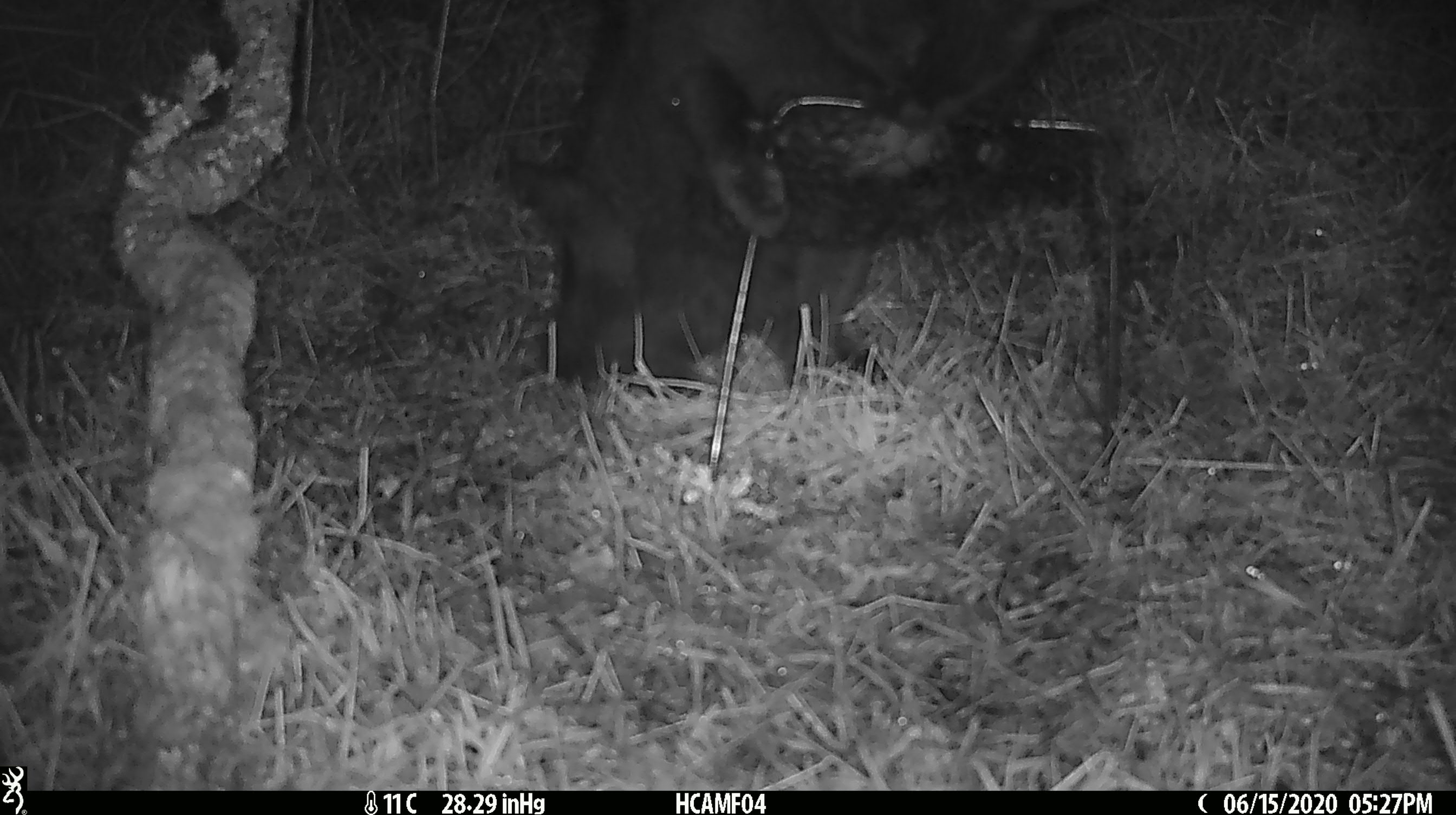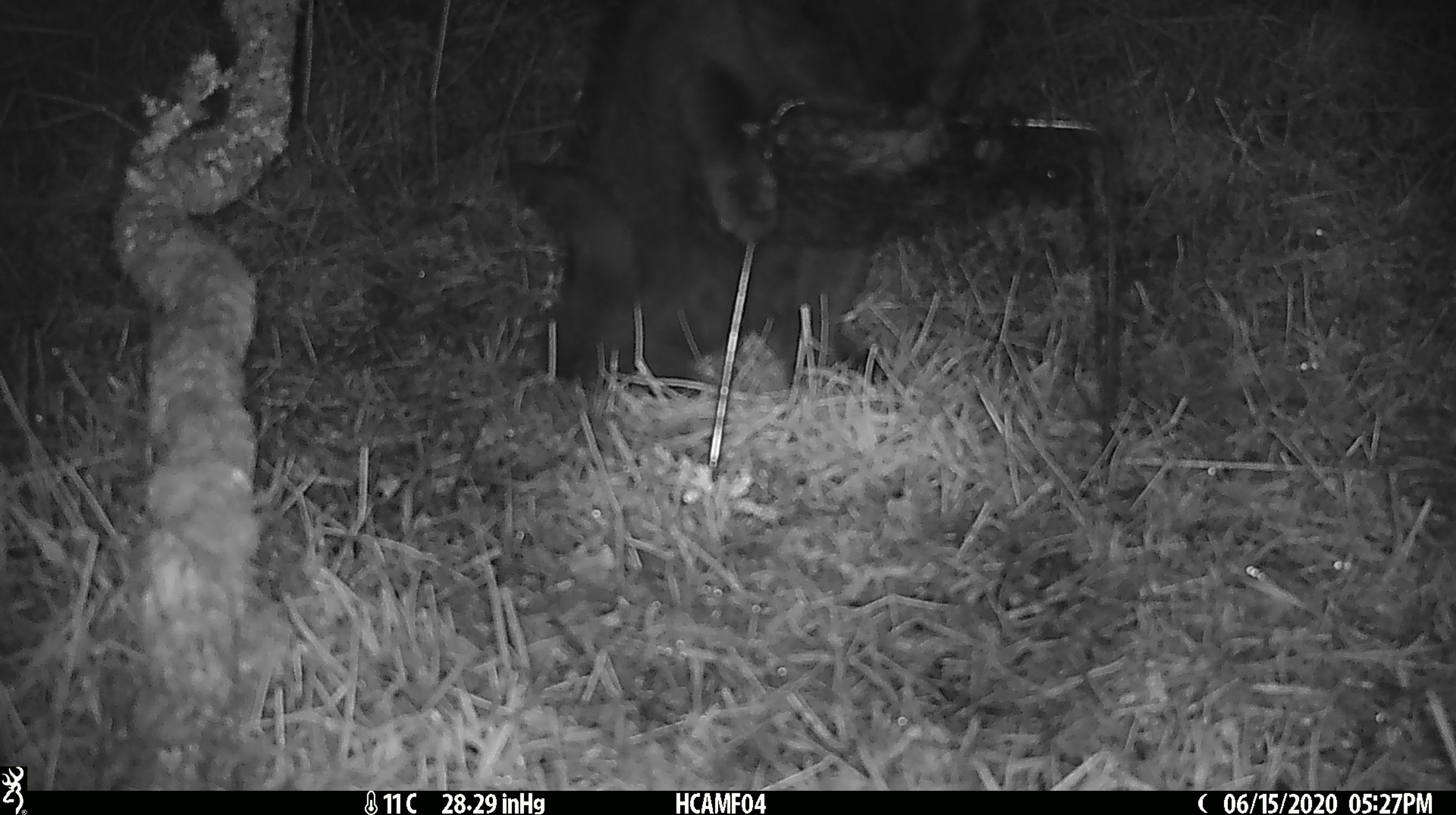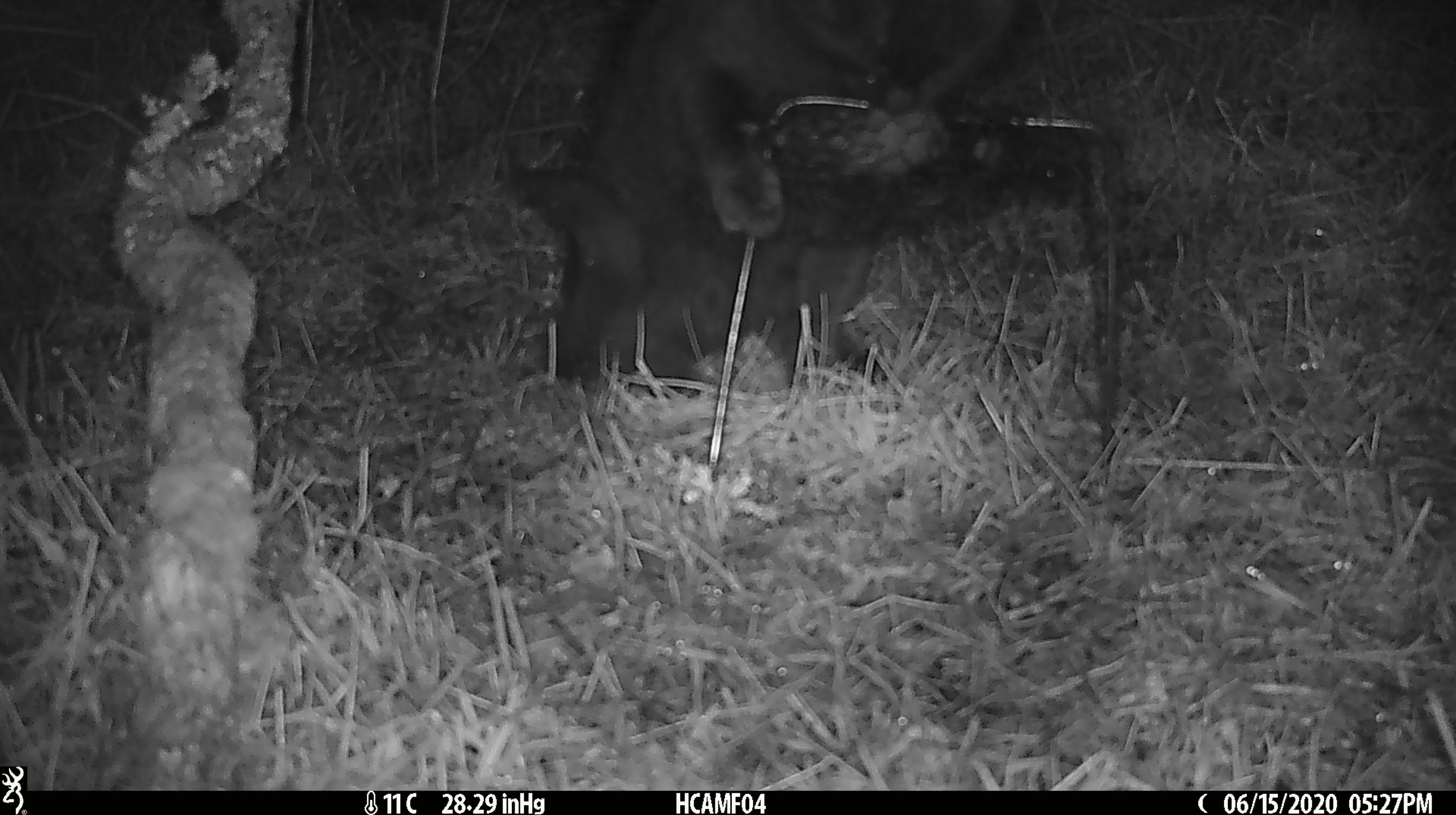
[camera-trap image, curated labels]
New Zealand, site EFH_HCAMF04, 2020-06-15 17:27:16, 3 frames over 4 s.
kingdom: Animalia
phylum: Chordata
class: Mammalia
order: Carnivora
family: Felidae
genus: Felis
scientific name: Felis catus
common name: domestic cat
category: cat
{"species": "cat (domestic cat) (Felis catus)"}